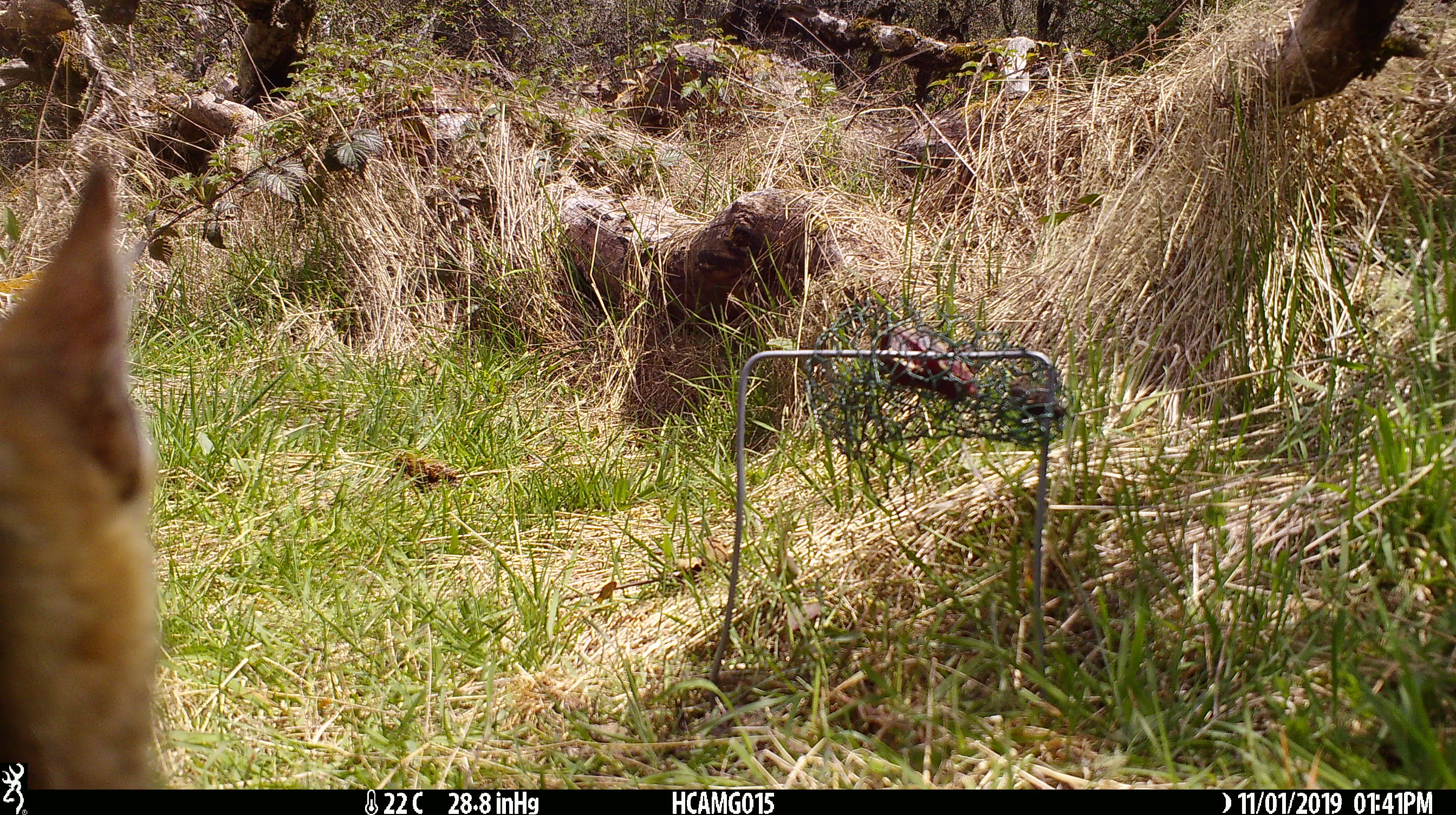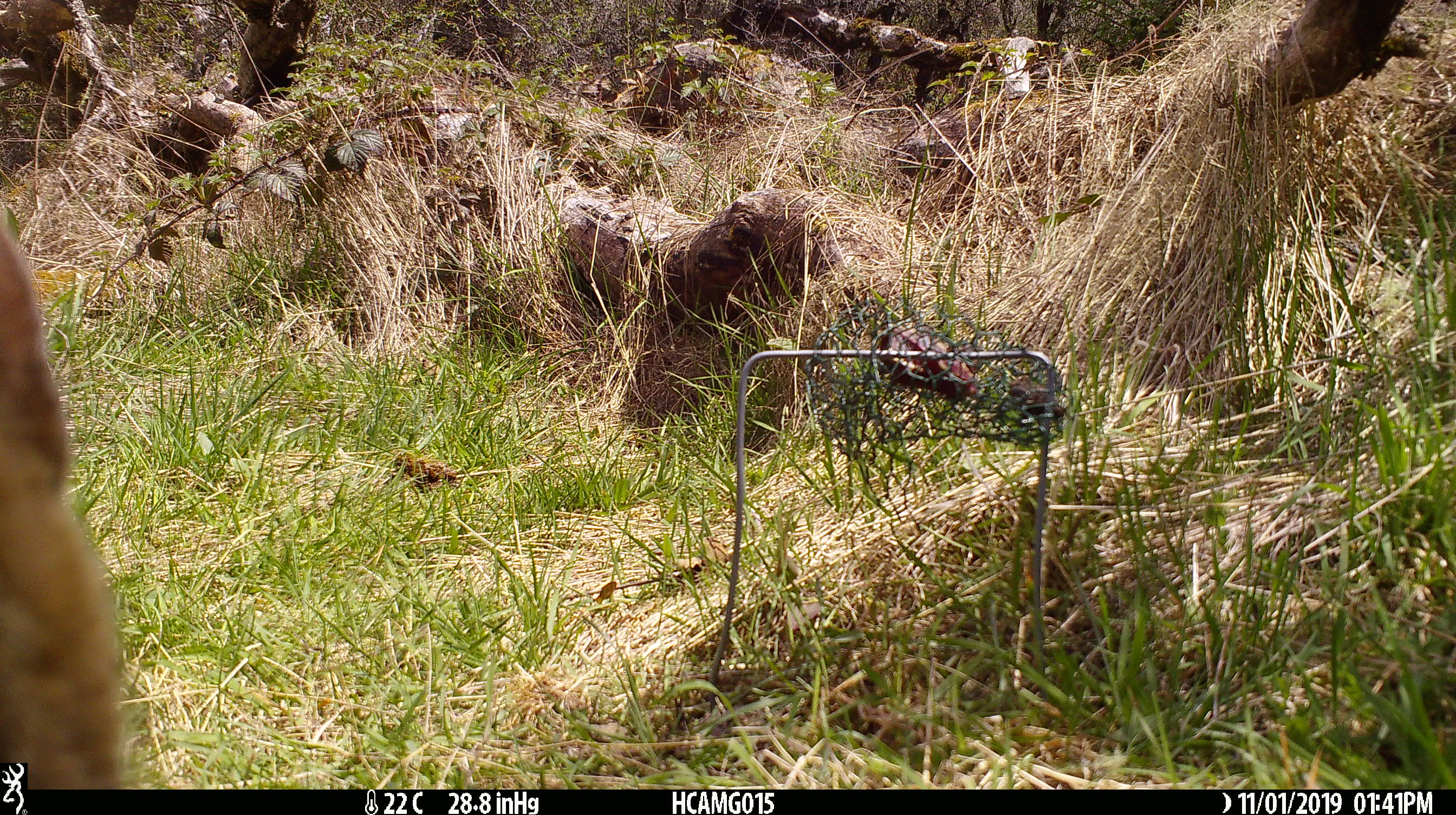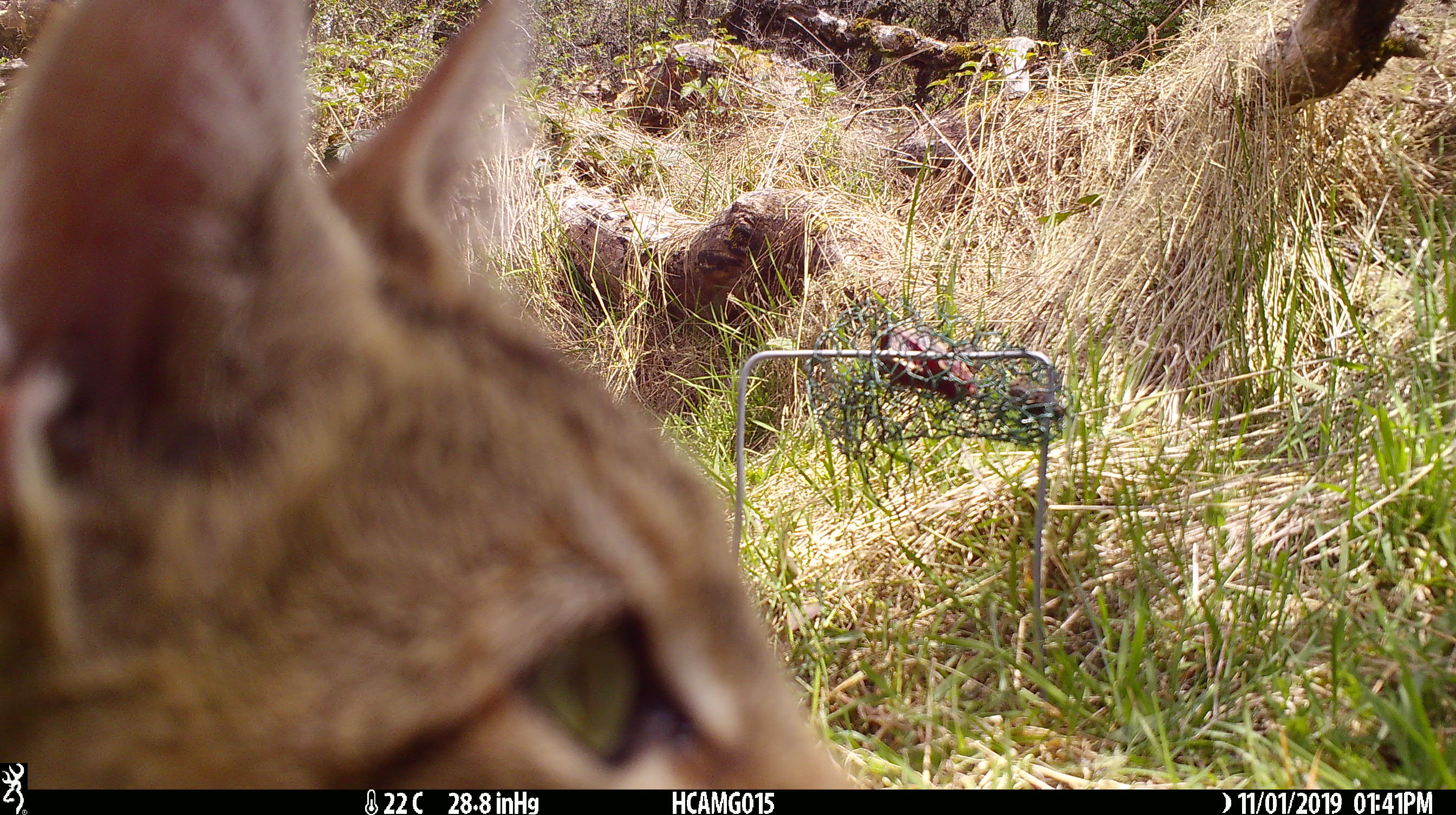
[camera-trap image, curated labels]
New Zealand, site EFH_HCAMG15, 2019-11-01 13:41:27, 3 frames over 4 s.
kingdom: Animalia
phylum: Chordata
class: Mammalia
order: Carnivora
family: Felidae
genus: Felis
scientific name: Felis catus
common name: domestic cat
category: cat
Cat (domestic cat) (Felis catus).